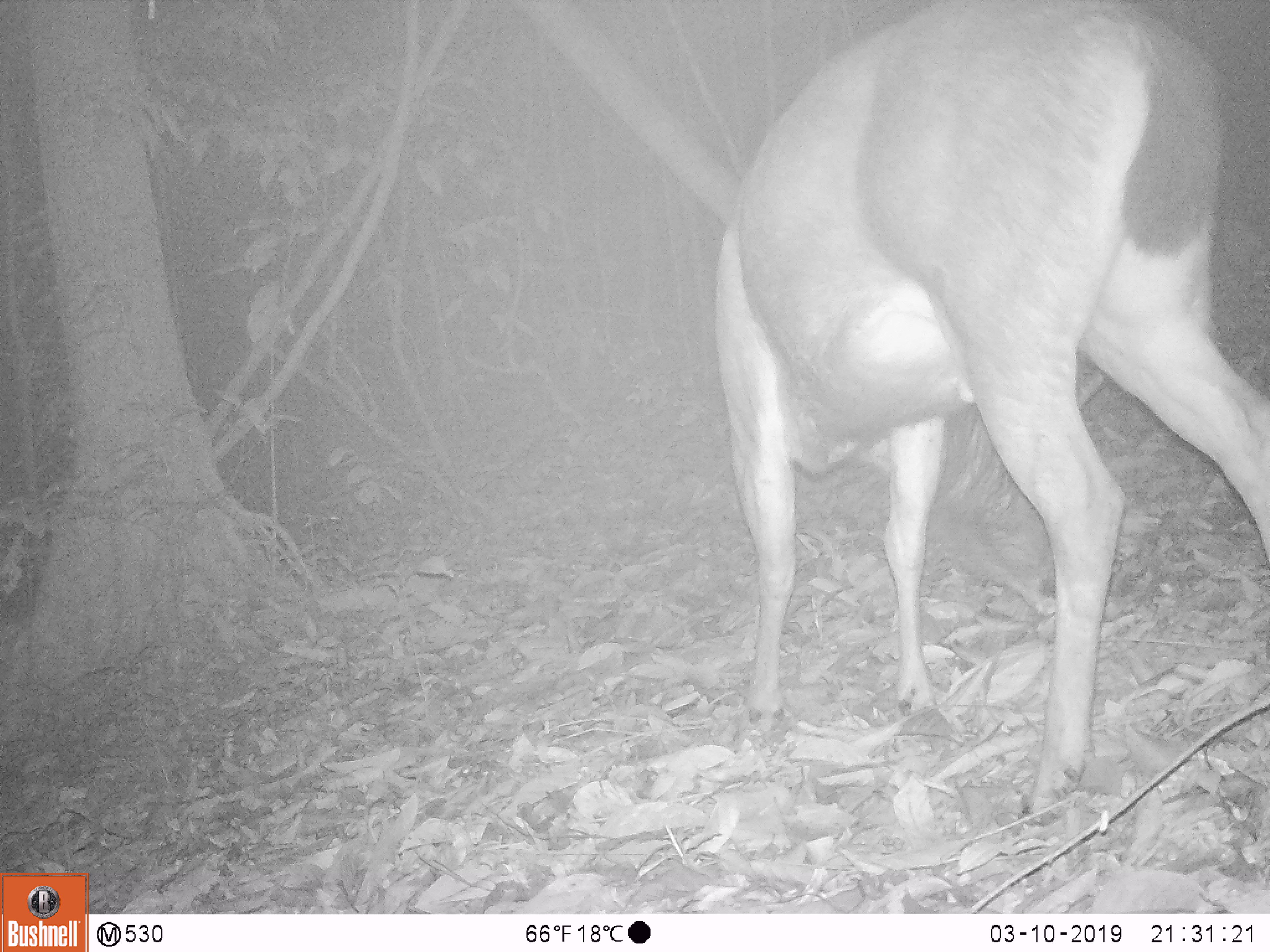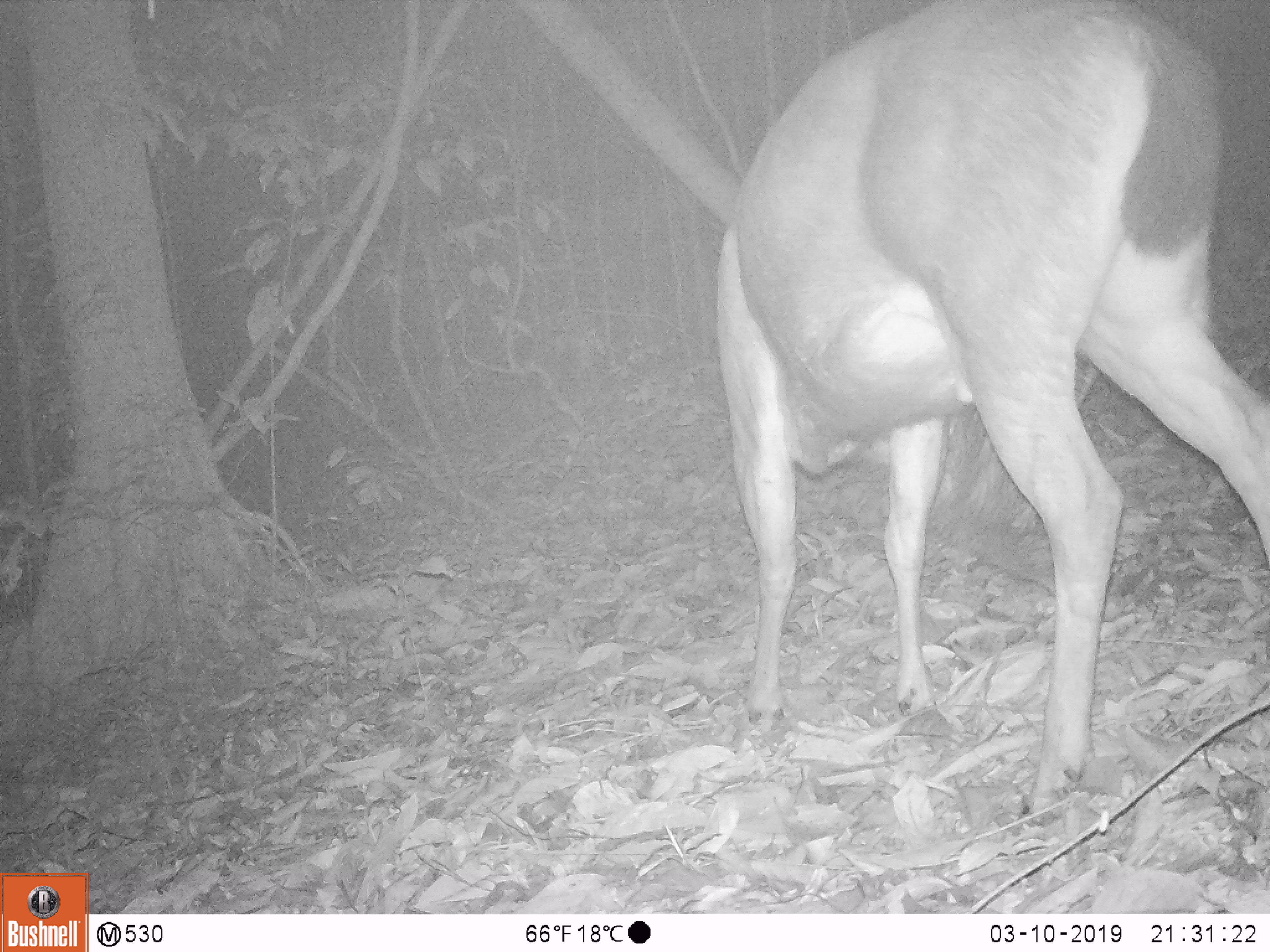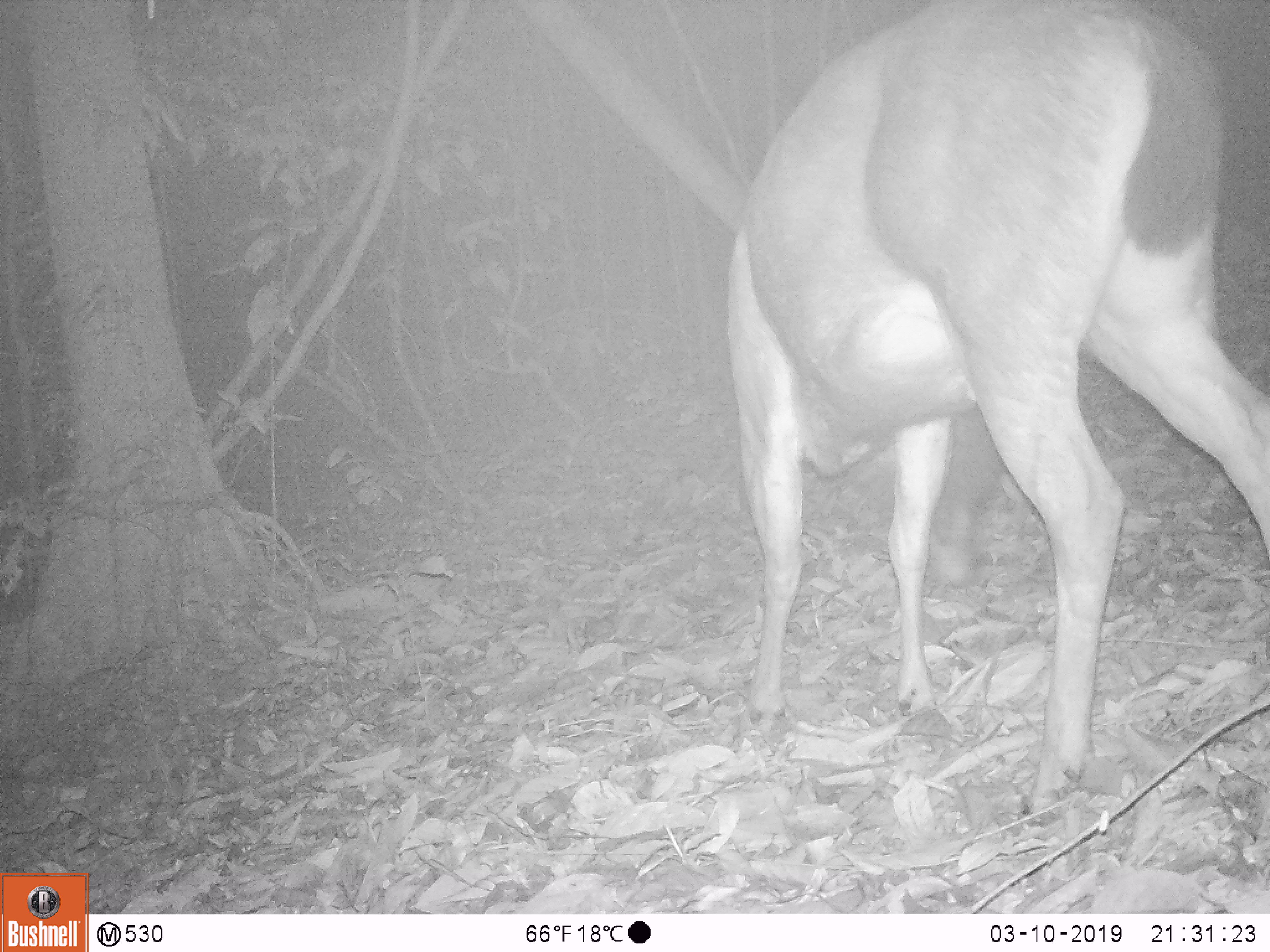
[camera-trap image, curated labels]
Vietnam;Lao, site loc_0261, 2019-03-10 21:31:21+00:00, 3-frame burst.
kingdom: Animalia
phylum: Chordata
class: Mammalia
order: Artiodactyla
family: Cervidae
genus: Rusa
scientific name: Rusa unicolor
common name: sambar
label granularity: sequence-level